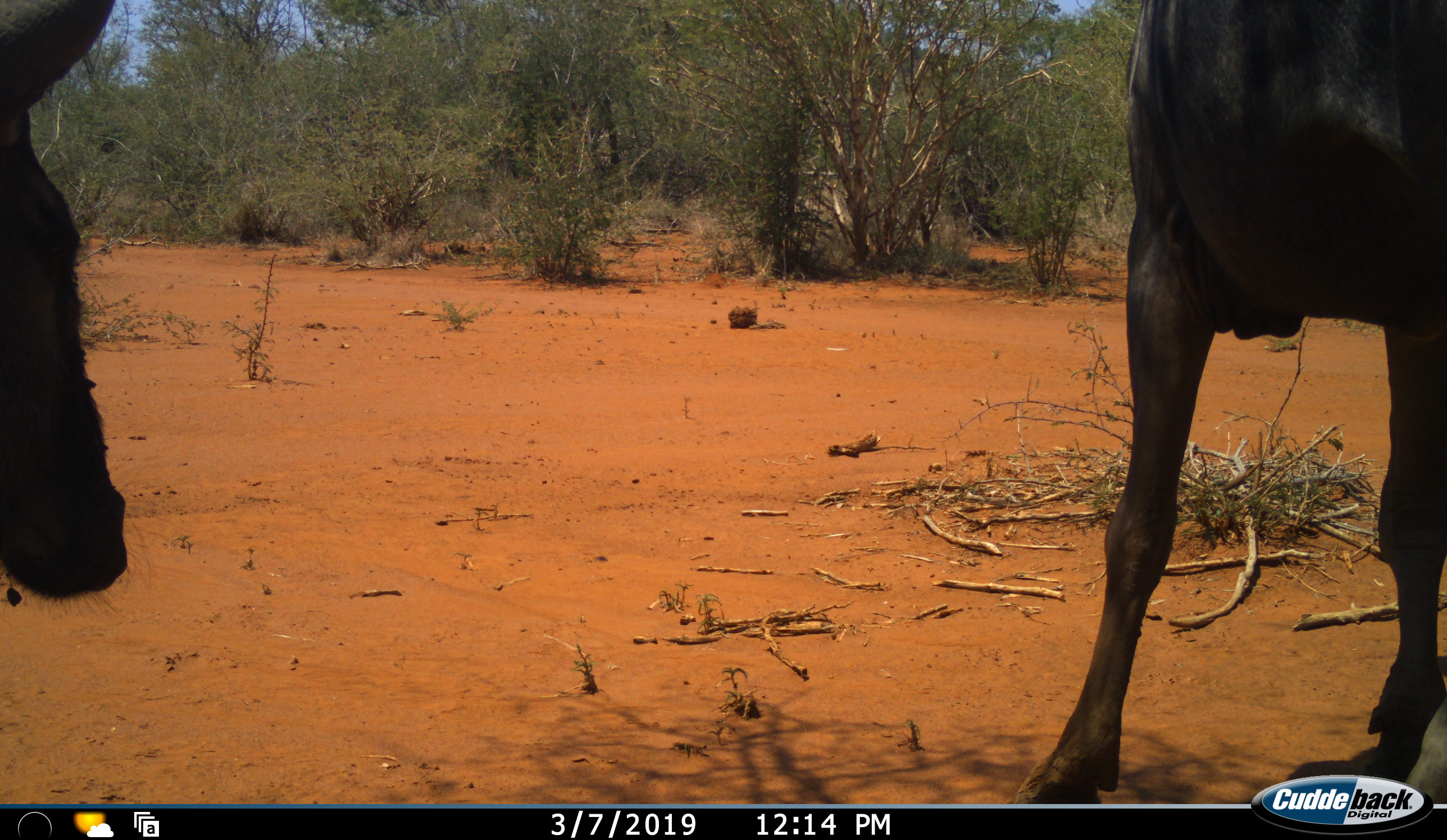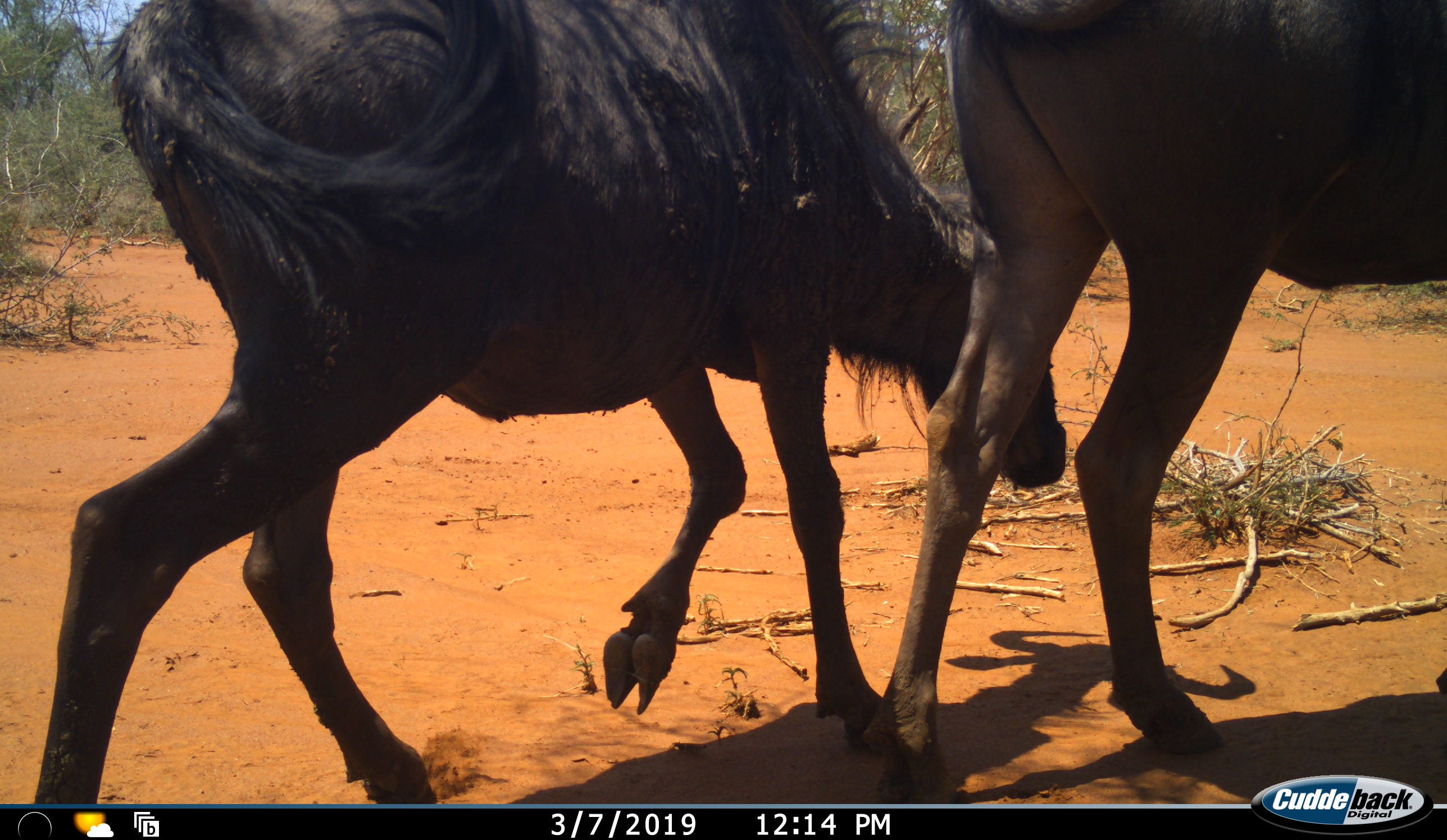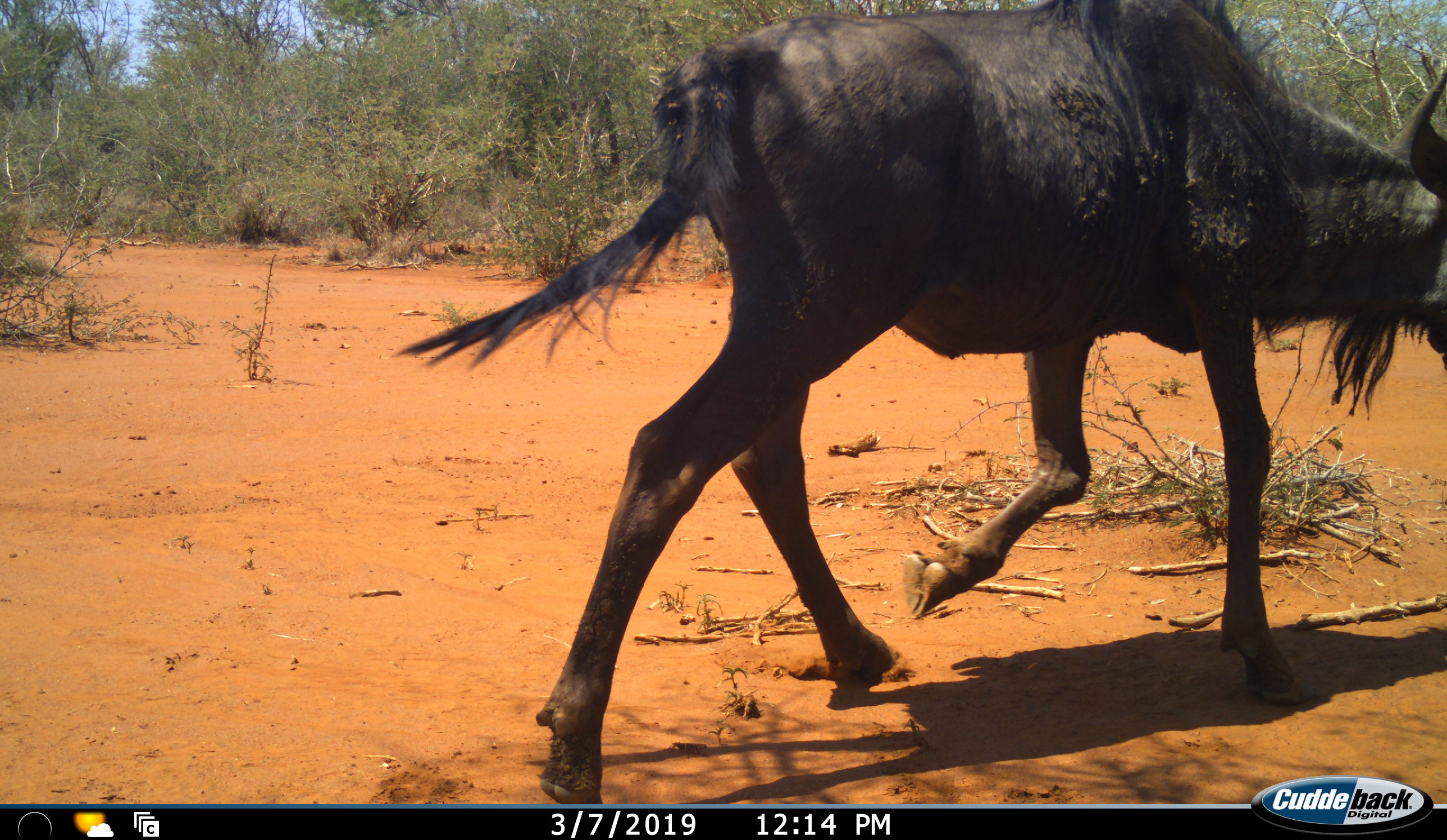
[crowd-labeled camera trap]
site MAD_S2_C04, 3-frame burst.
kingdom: Animalia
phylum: Chordata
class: Mammalia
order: Artiodactyla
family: Bovidae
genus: Connochaetes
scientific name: Connochaetes taurinus taurinus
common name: blue wildebeest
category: wildebeestblue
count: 2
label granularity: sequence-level